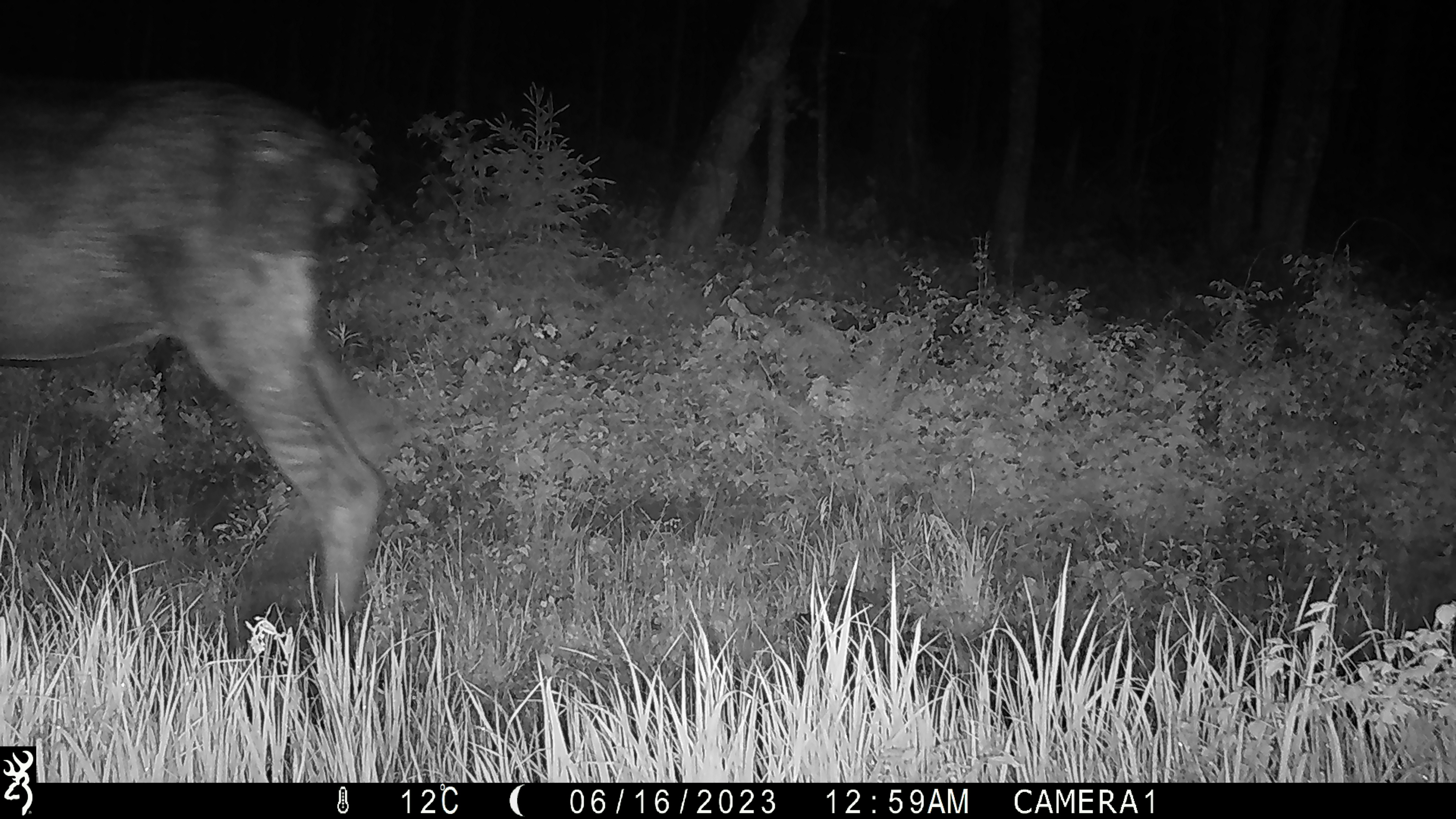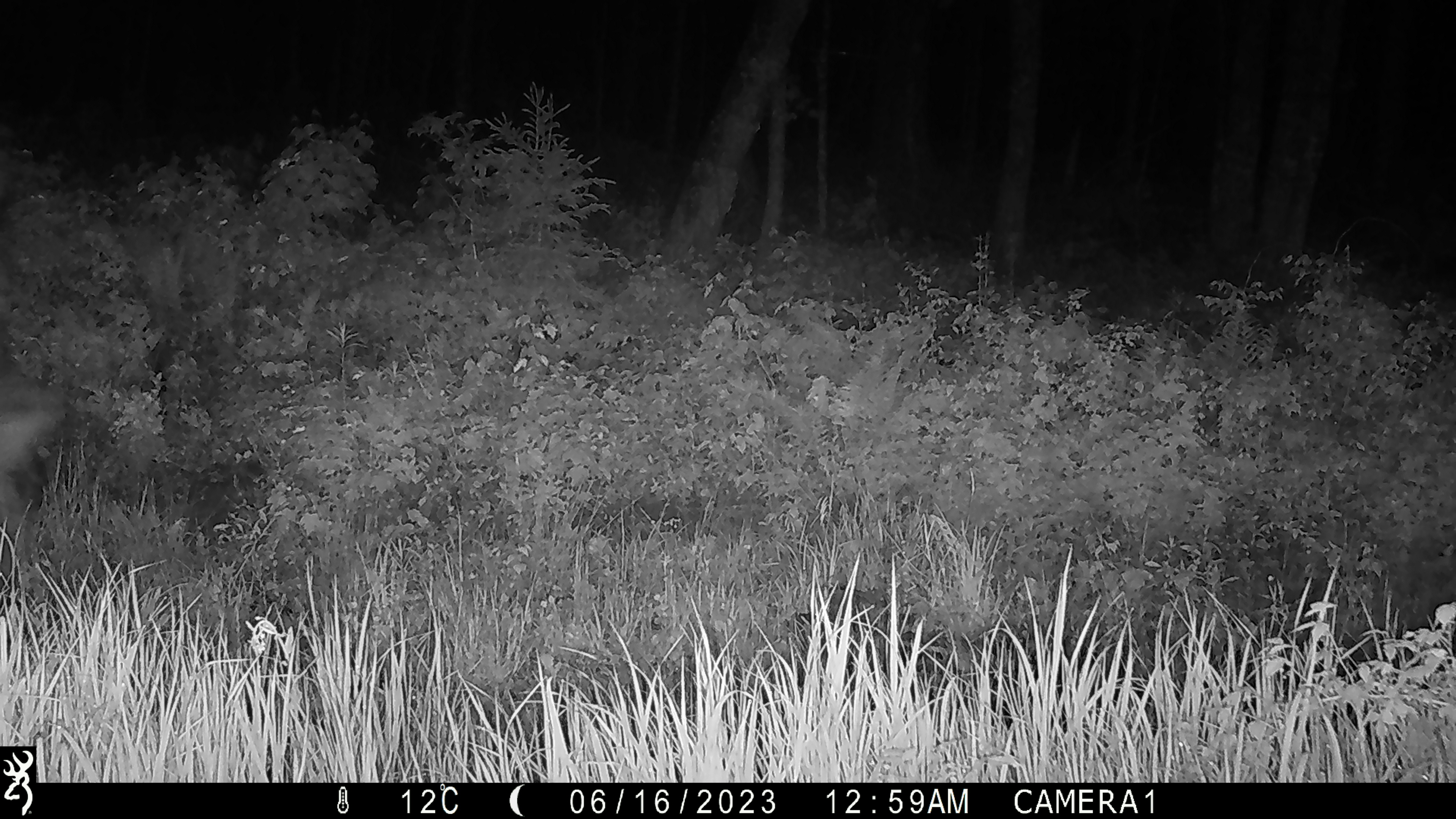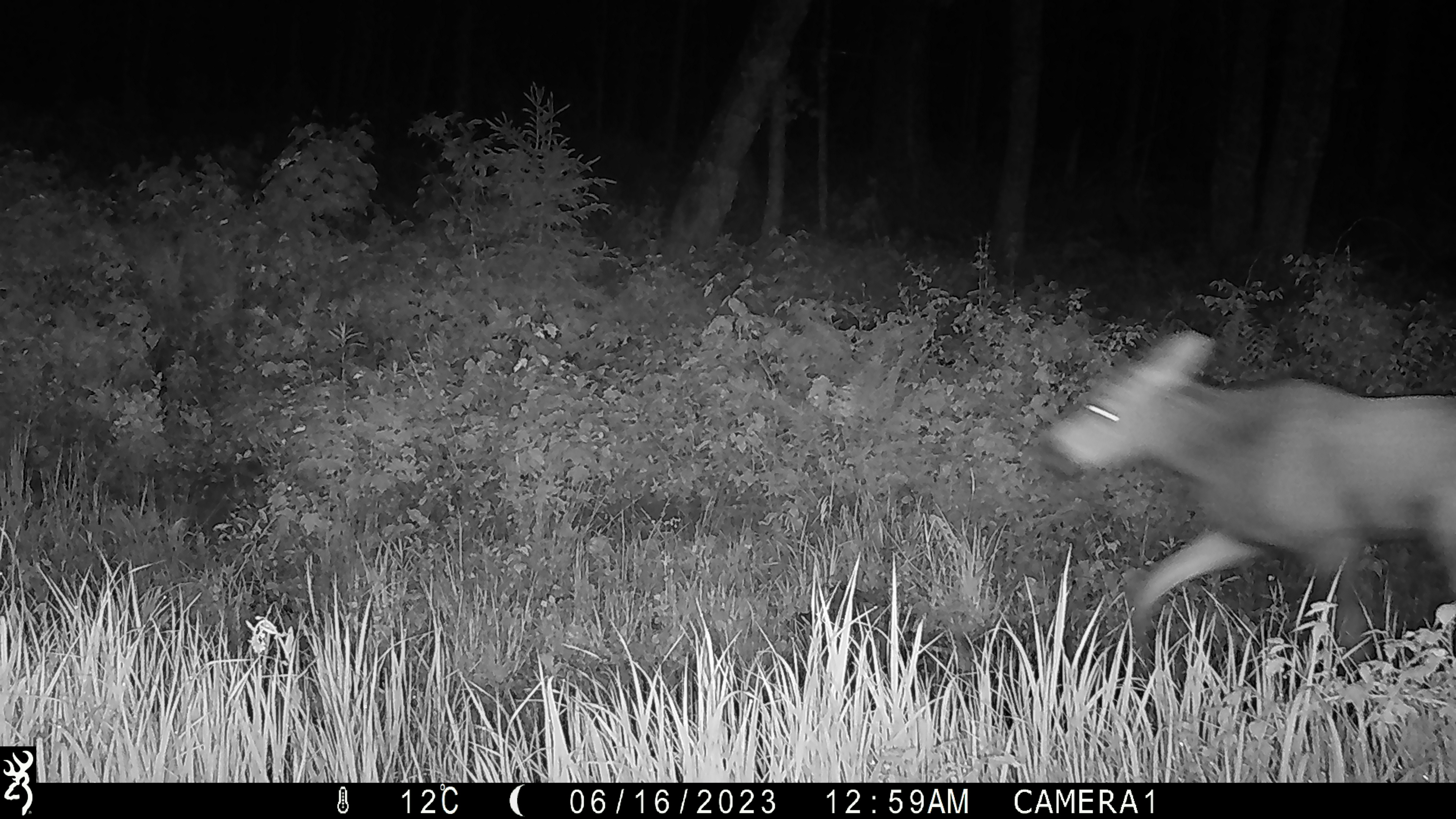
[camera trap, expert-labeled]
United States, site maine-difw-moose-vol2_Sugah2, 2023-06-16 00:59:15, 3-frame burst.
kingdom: Animalia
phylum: Chordata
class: Mammalia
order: Artiodactyla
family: Cervidae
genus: Alces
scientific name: Alces alces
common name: moose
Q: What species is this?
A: Moose (Alces alces).